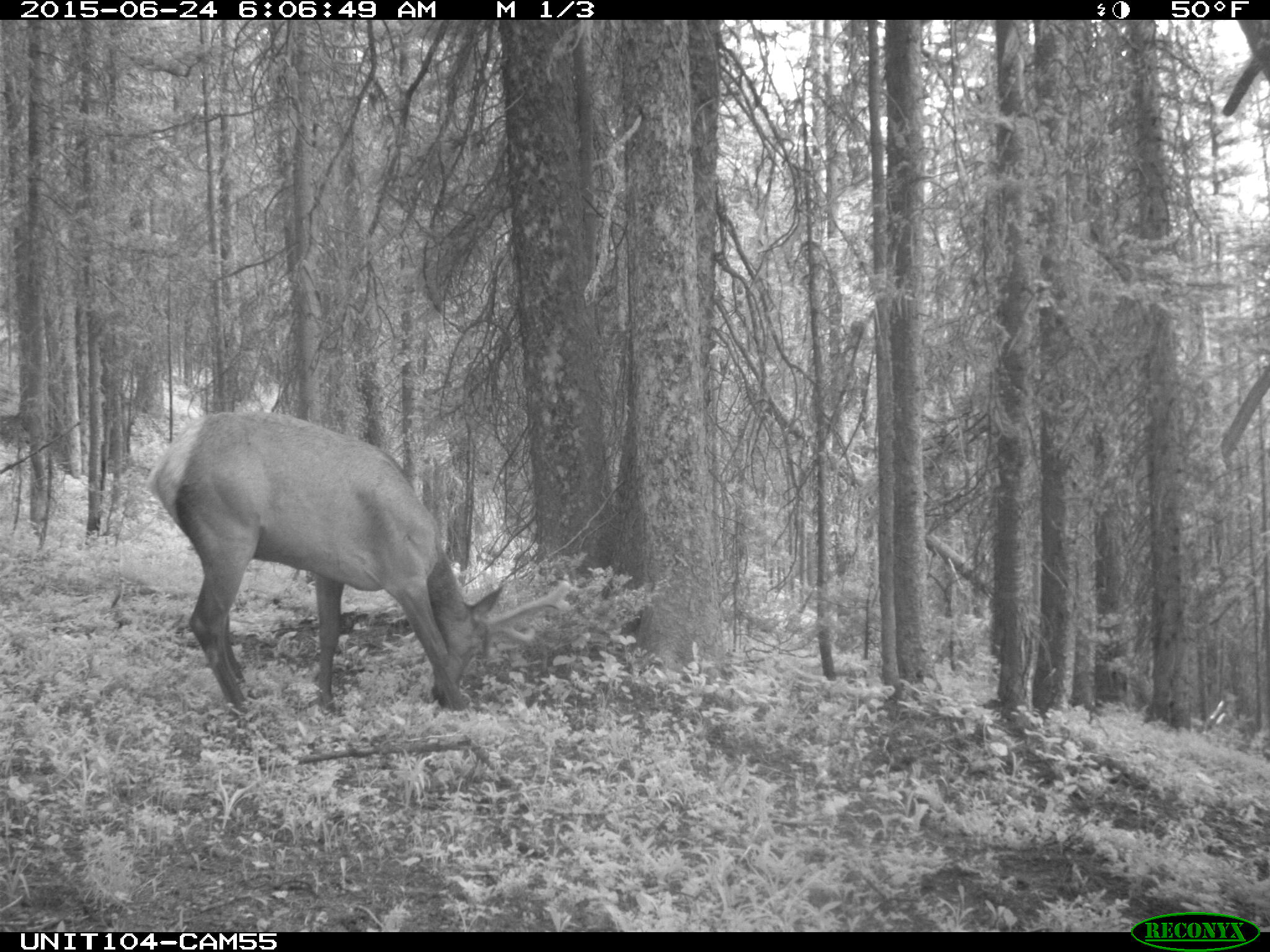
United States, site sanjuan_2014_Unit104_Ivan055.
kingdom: Animalia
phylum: Chordata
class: Mammalia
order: Artiodactyla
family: Cervidae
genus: Cervus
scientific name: Cervus elaphus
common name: red deer